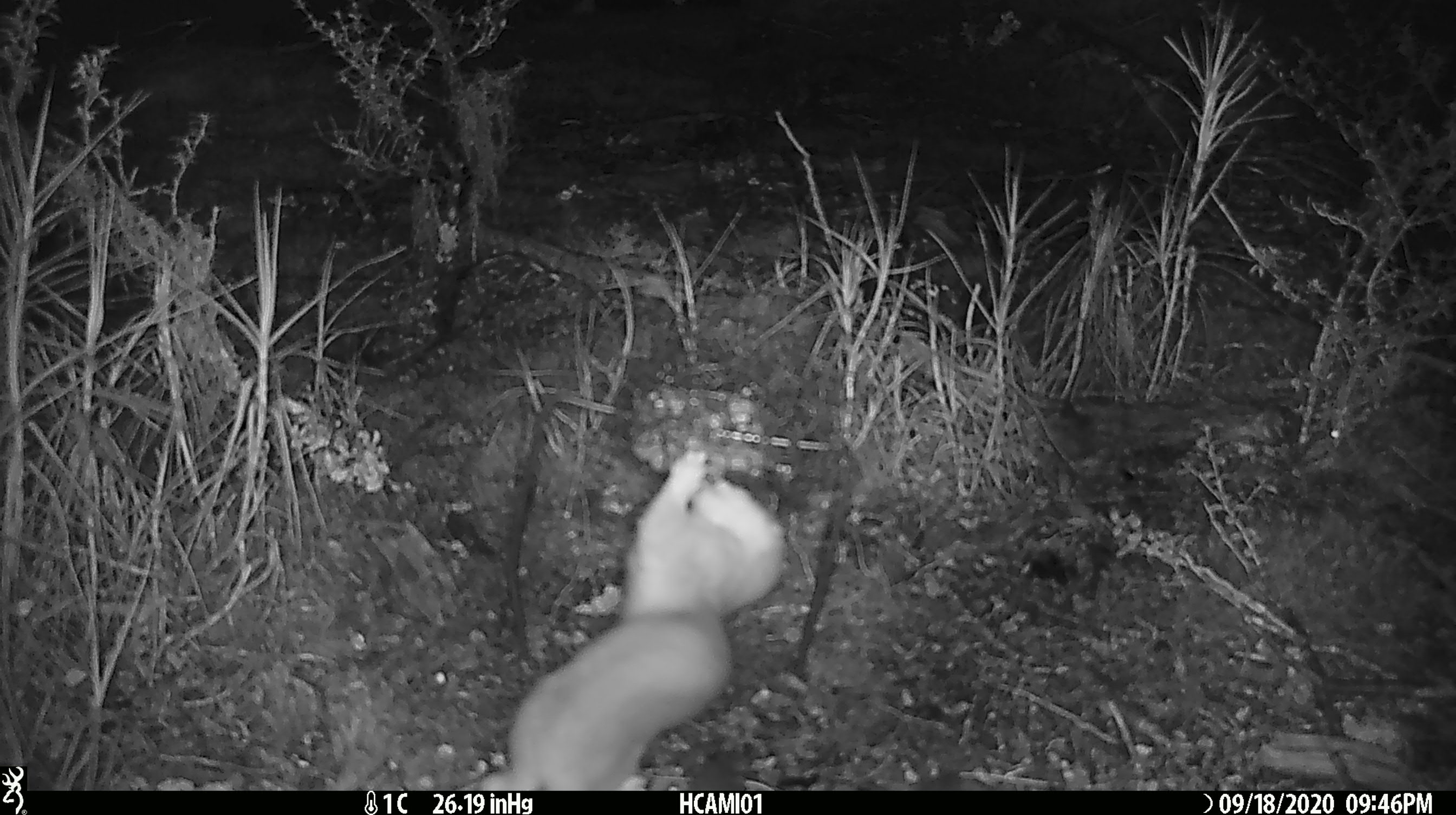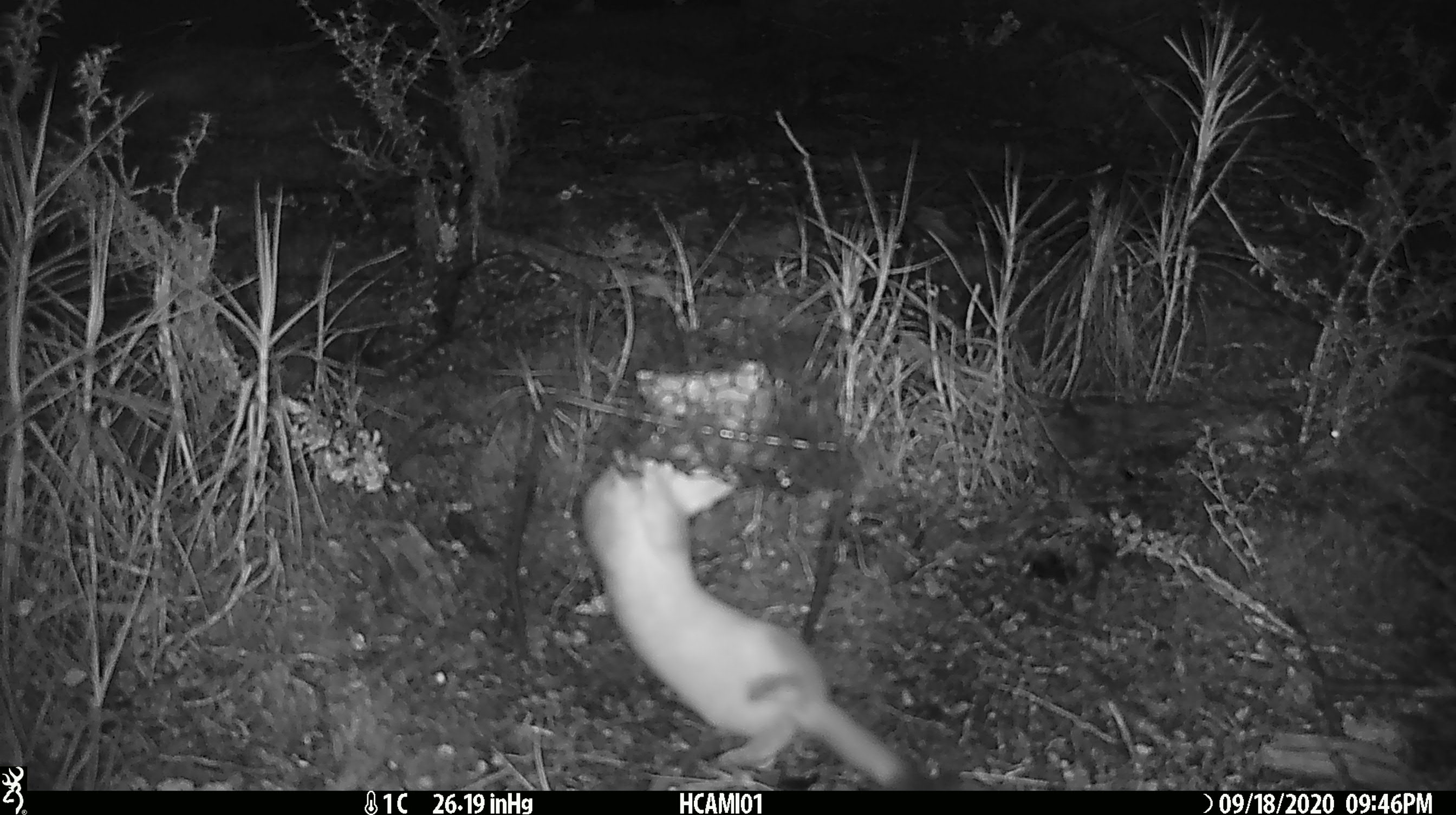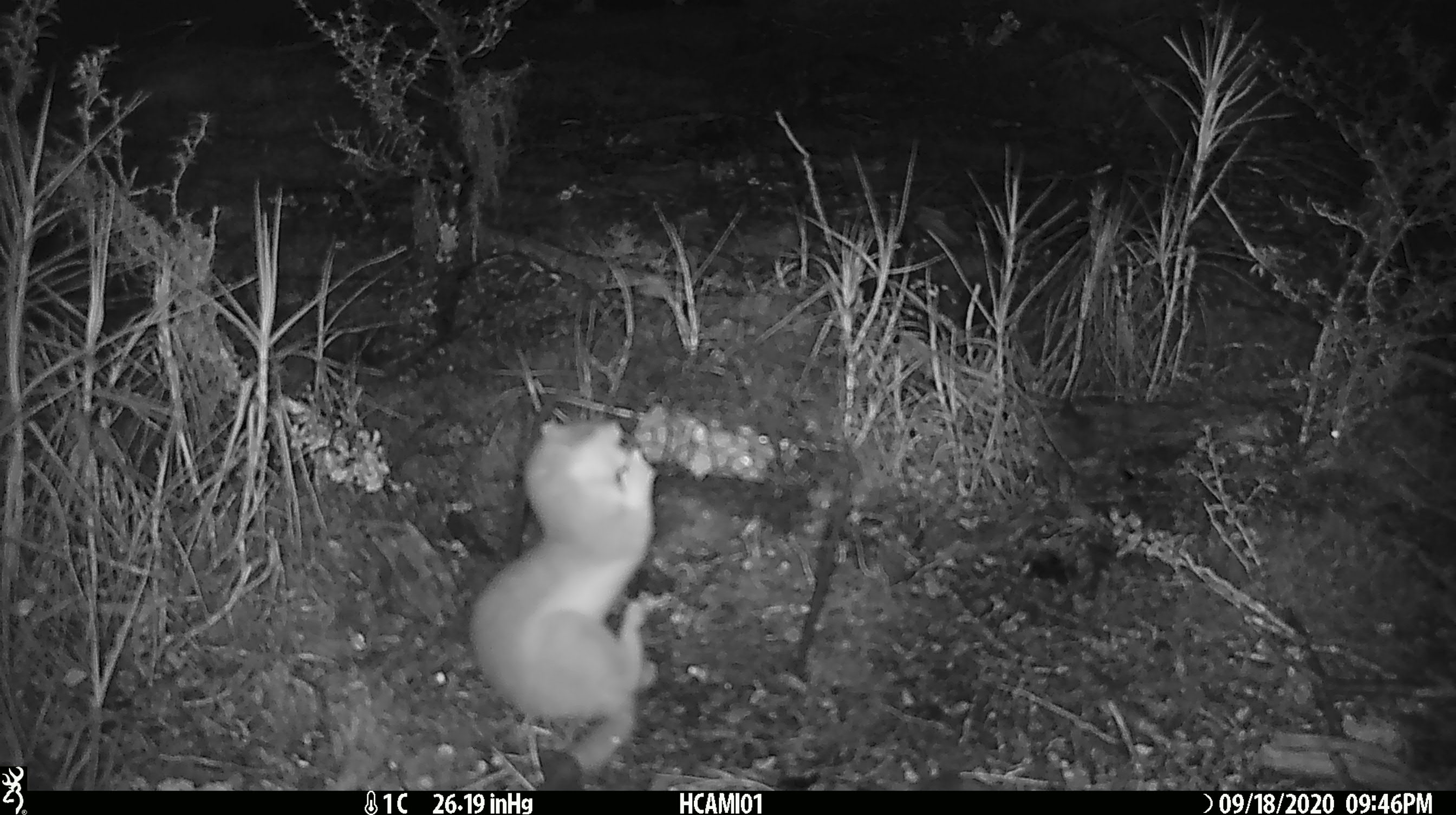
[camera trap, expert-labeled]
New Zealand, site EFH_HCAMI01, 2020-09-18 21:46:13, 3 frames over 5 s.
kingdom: Animalia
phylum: Chordata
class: Mammalia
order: Carnivora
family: Mustelidae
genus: Mustela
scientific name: Mustela erminea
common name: stoat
Stoat (Mustela erminea).